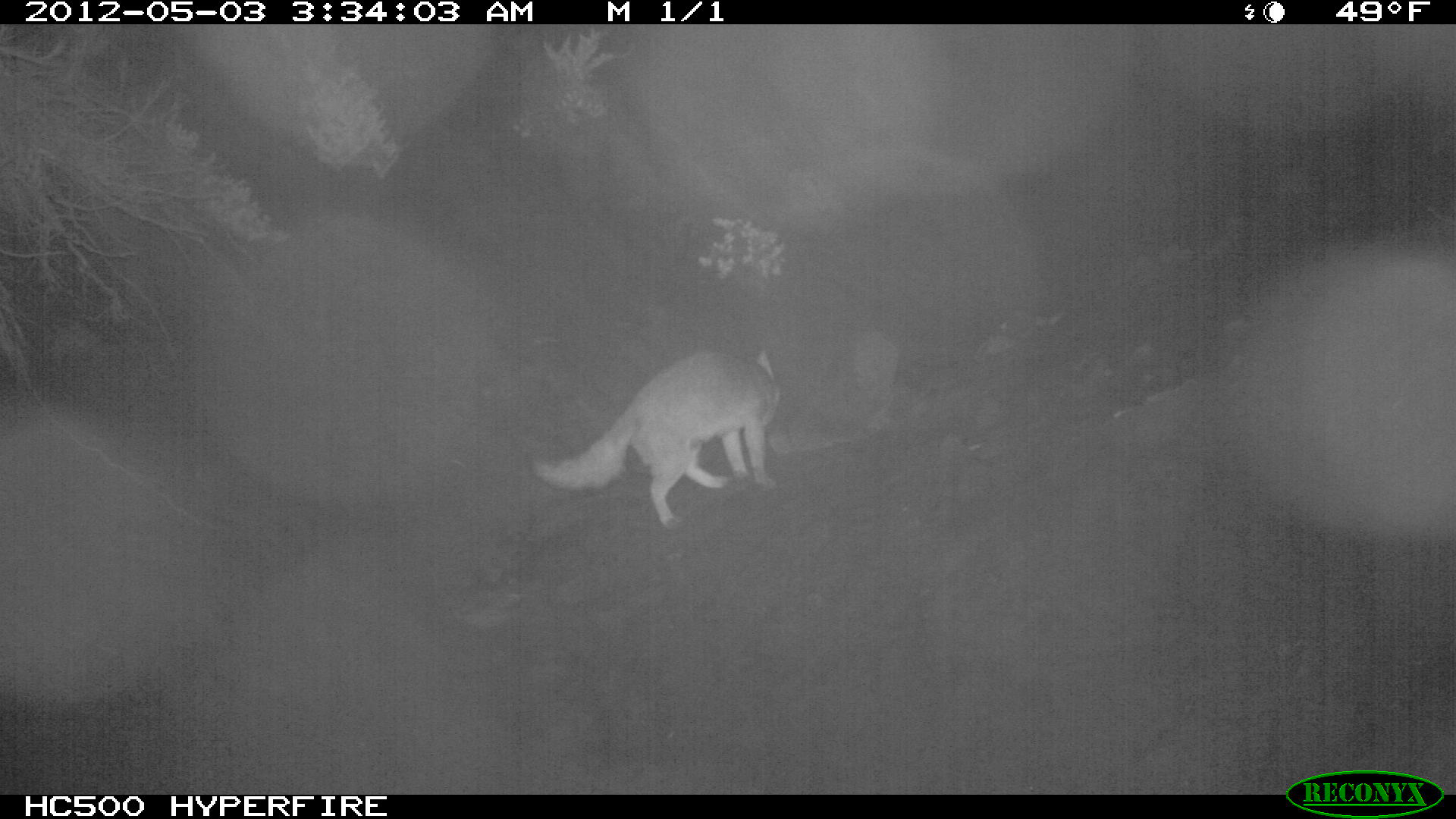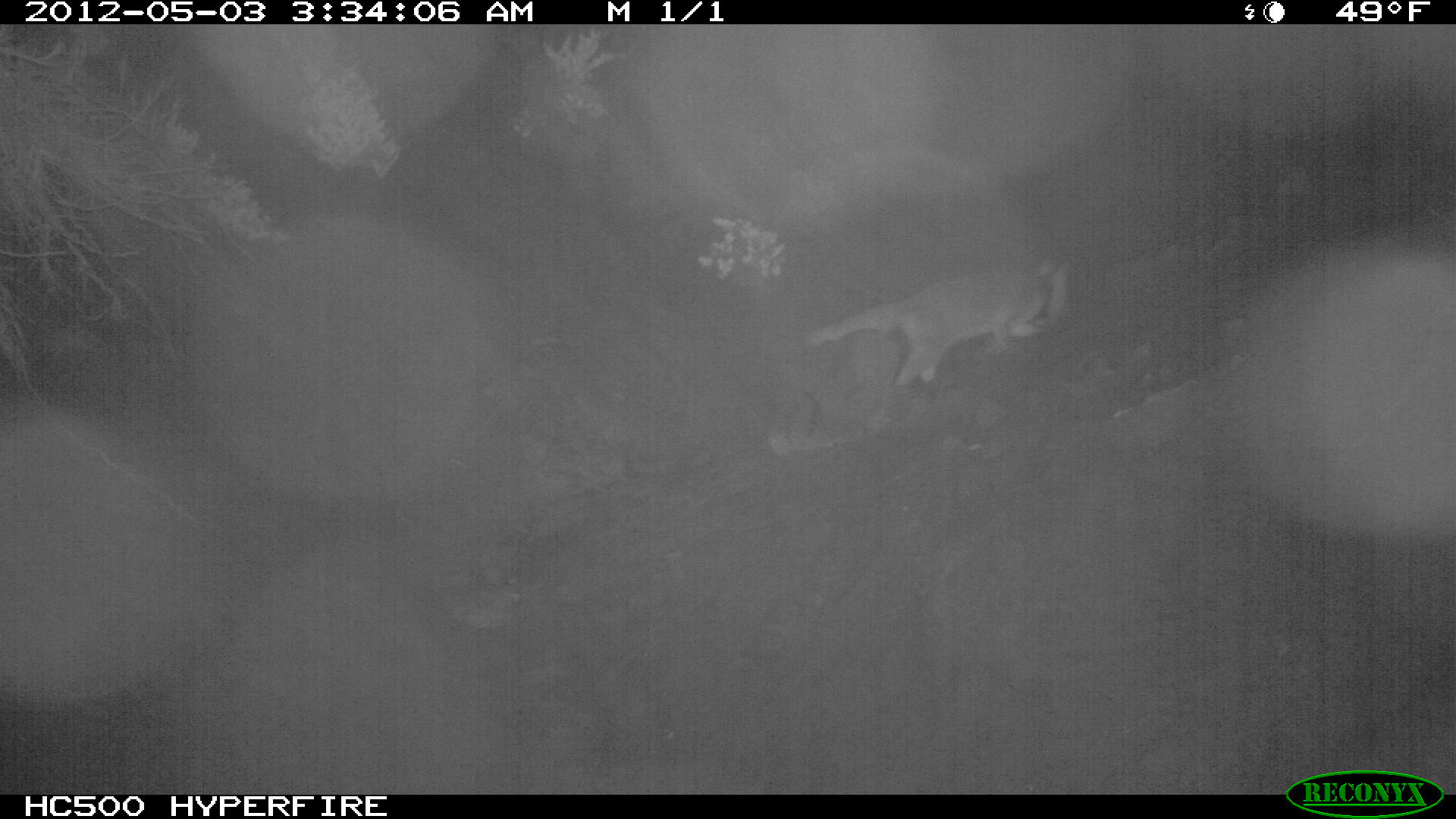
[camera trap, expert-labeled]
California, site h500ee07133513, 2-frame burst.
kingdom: Animalia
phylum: Chordata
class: Mammalia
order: Carnivora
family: Canidae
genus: Urocyon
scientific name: Urocyon littoralis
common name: island fox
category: fox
Fox (island fox) (Urocyon littoralis).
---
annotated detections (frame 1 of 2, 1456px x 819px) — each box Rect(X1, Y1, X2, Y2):
fox: Rect(533, 350, 778, 530)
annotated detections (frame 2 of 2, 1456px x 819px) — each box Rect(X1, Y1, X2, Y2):
fox: Rect(803, 256, 1072, 384)